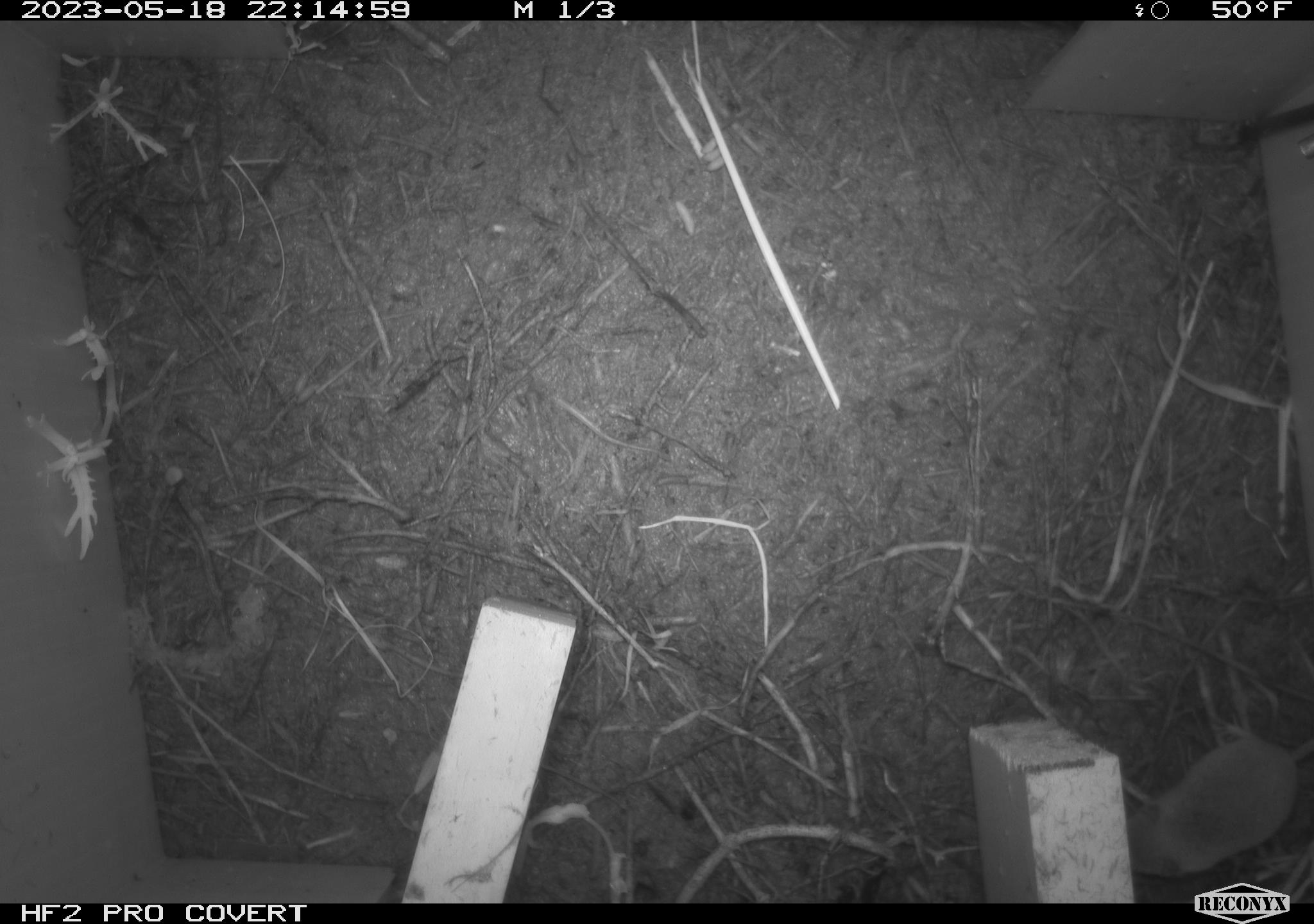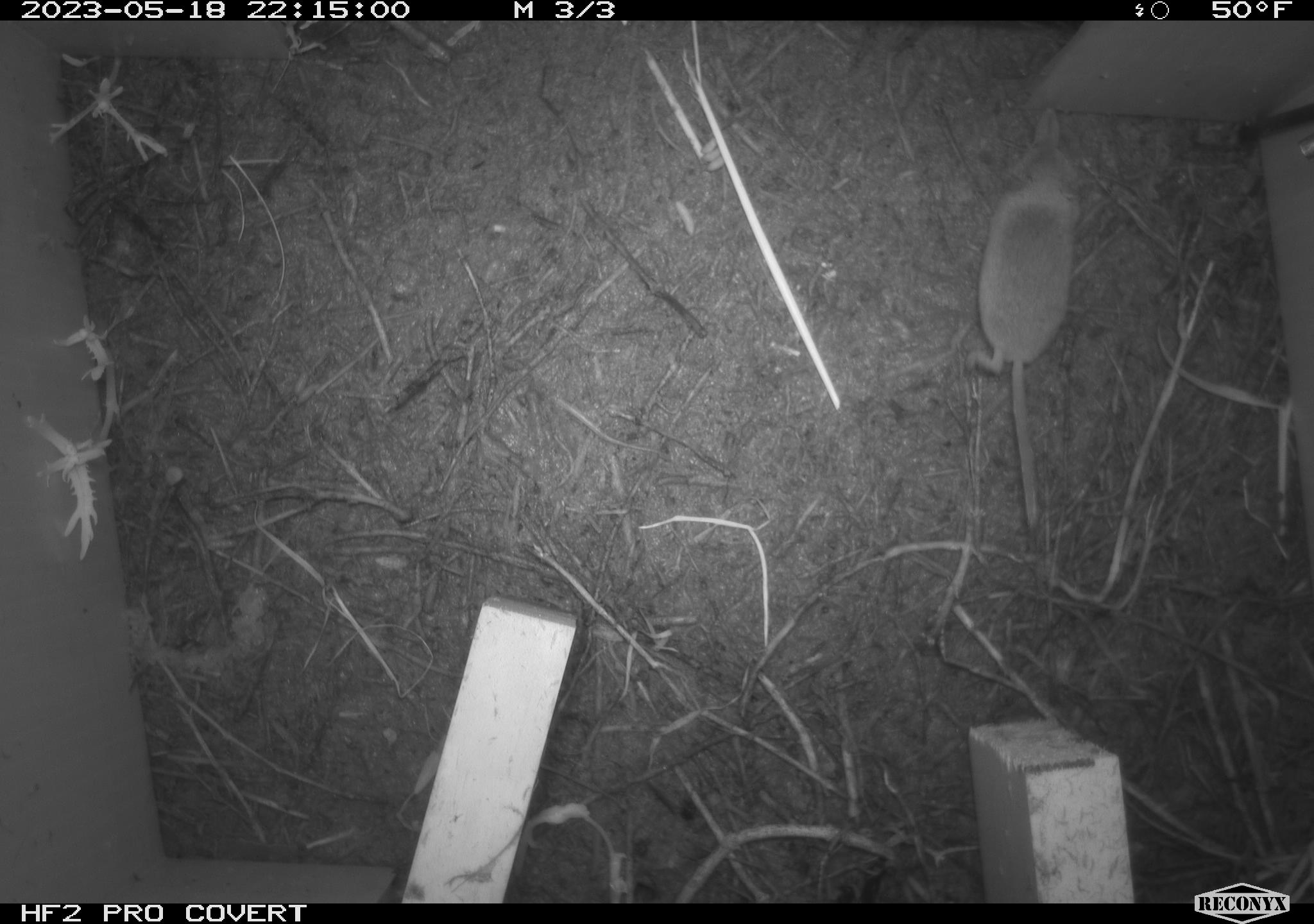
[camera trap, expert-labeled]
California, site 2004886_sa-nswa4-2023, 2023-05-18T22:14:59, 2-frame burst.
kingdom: Animalia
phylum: Chordata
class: Mammalia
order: Eulipotyphla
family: Soricidae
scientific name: Soricidae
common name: shrews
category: soricidae family